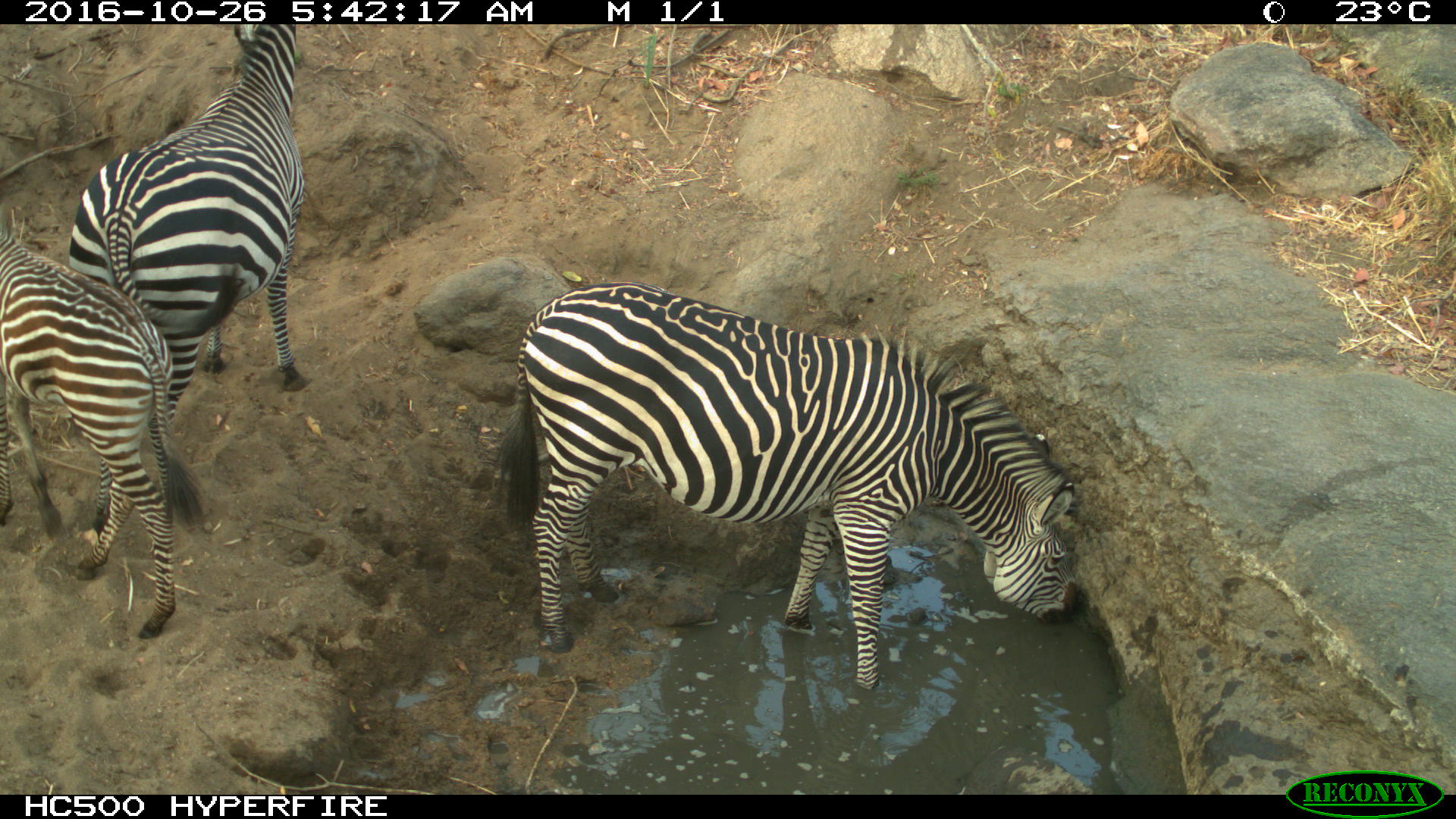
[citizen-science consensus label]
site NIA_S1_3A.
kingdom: Animalia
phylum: Chordata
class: Mammalia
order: Perissodactyla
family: Equidae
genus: Equus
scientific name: Equus quagga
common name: plains zebra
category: zebraplains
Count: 3.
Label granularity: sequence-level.